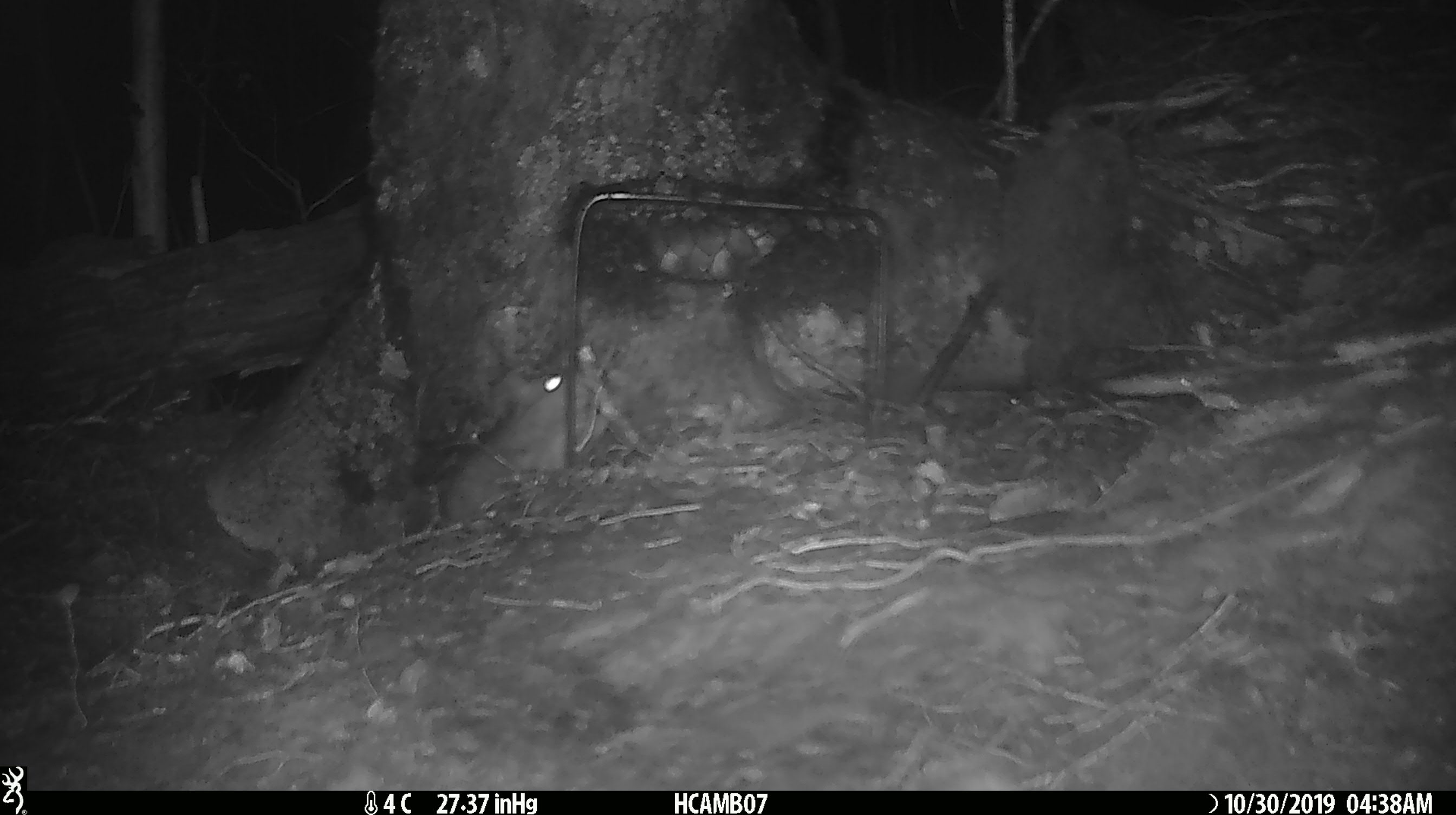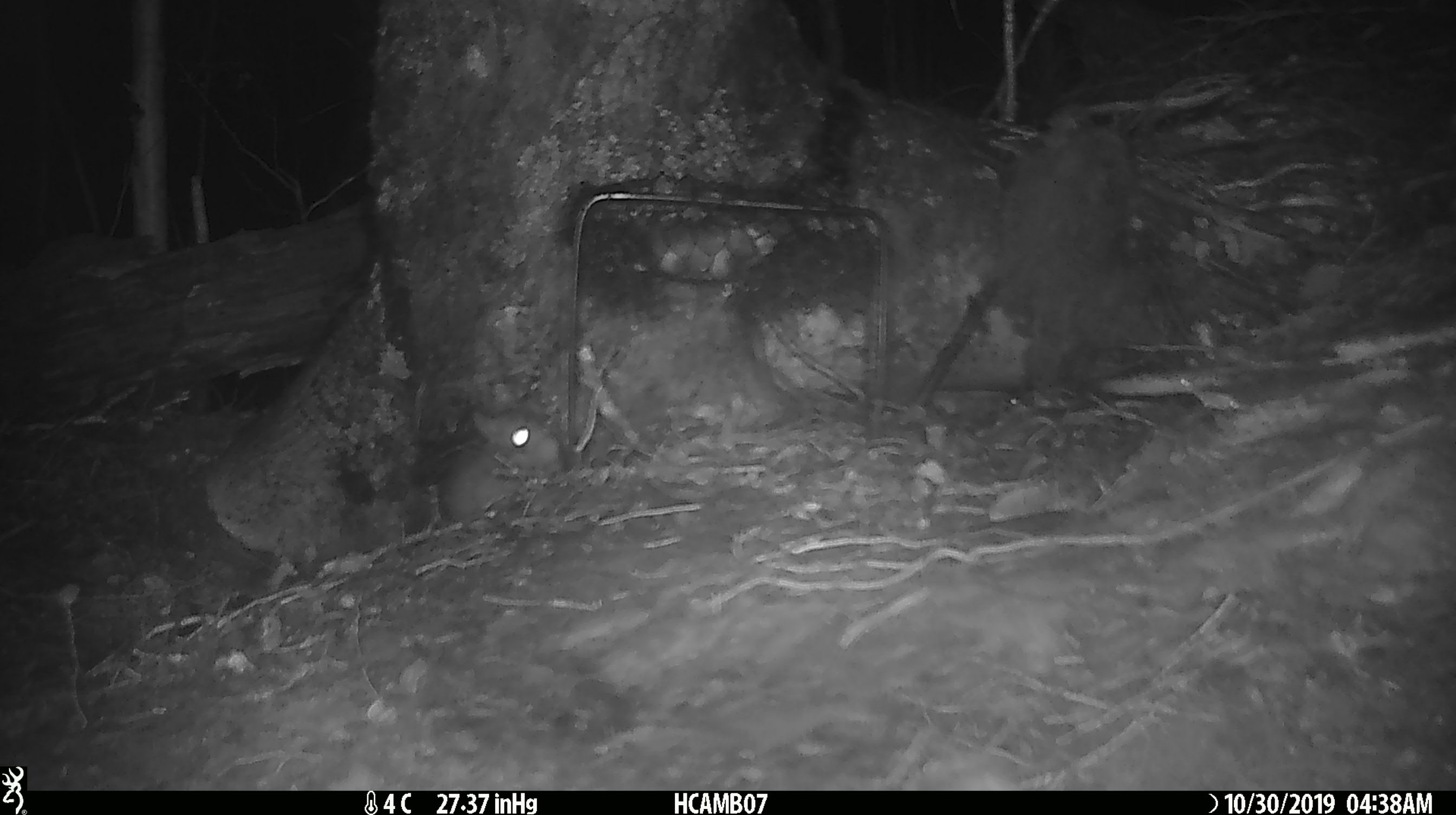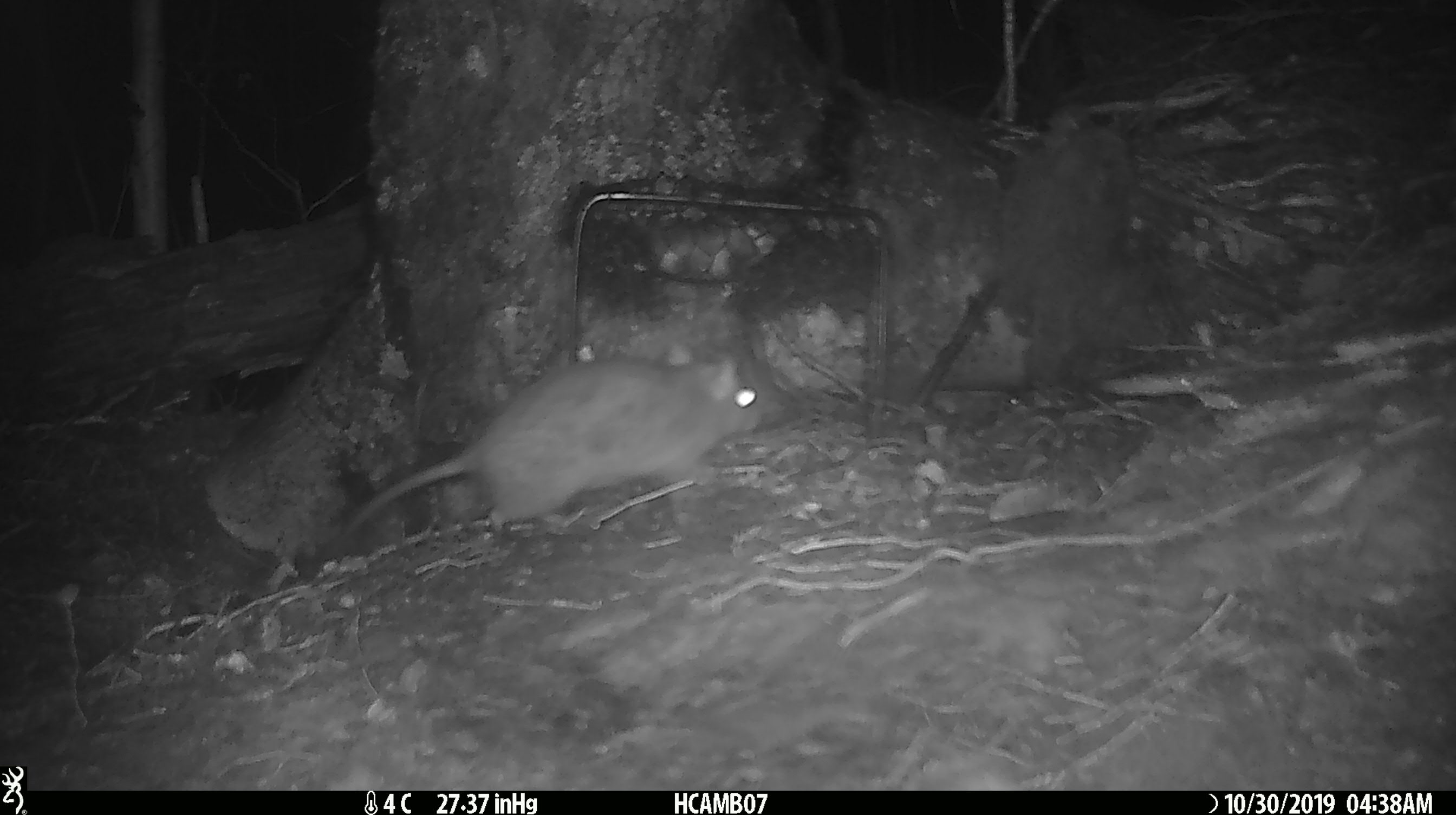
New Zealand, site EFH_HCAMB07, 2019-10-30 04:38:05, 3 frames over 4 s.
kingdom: Animalia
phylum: Chordata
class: Mammalia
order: Rodentia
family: Muridae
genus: Mus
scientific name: Mus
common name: mouse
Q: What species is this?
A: Mouse (Mus).